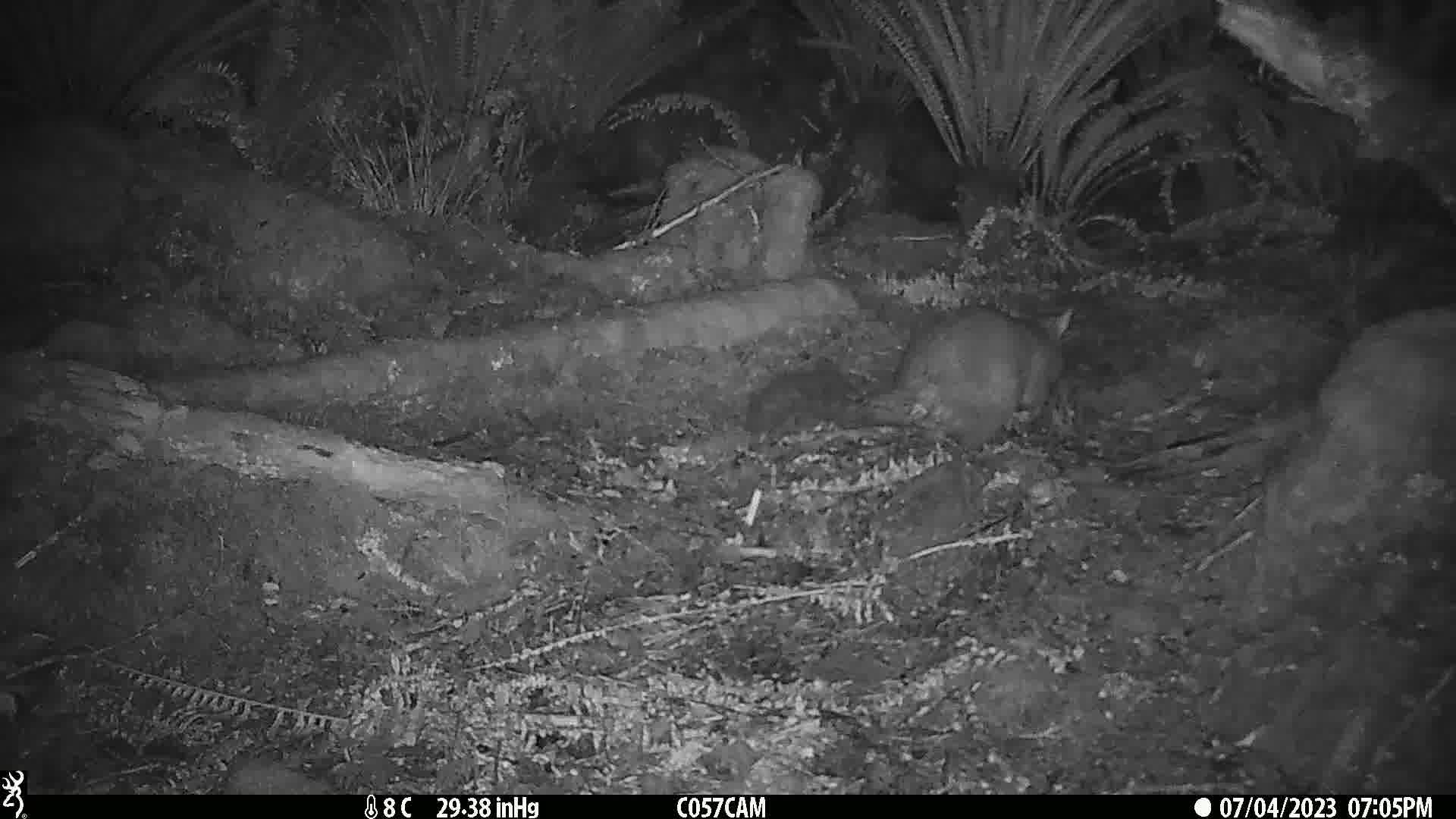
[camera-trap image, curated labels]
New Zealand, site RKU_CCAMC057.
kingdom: Animalia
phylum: Chordata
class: Mammalia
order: Diprotodontia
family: Phalangeridae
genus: Trichosurus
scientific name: Trichosurus vulpecula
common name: common brushtail possum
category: possum